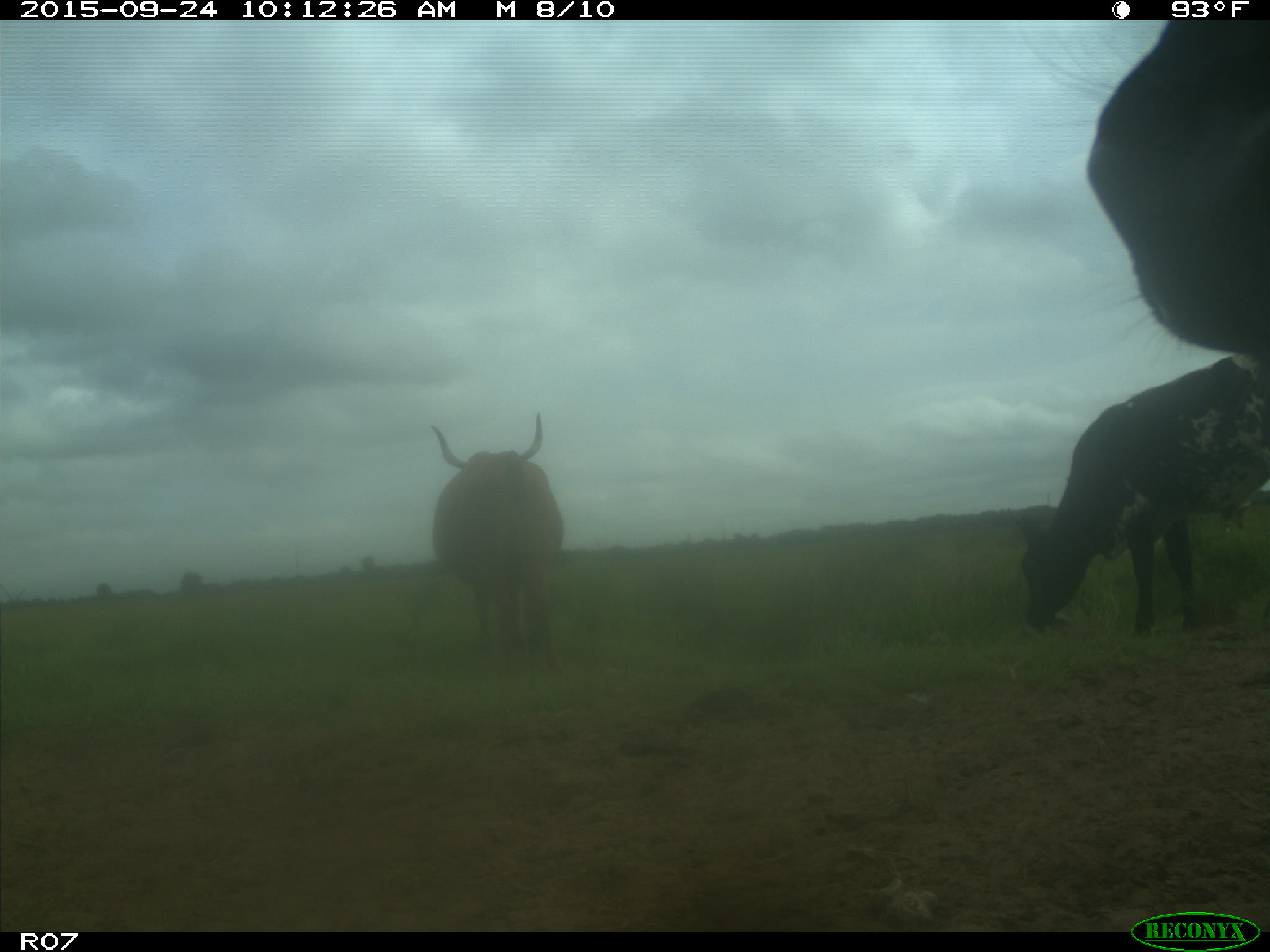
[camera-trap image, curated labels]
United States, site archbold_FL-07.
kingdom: Animalia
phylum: Chordata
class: Mammalia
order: Artiodactyla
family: Bovidae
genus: Bos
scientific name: Bos taurus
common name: domestic cow